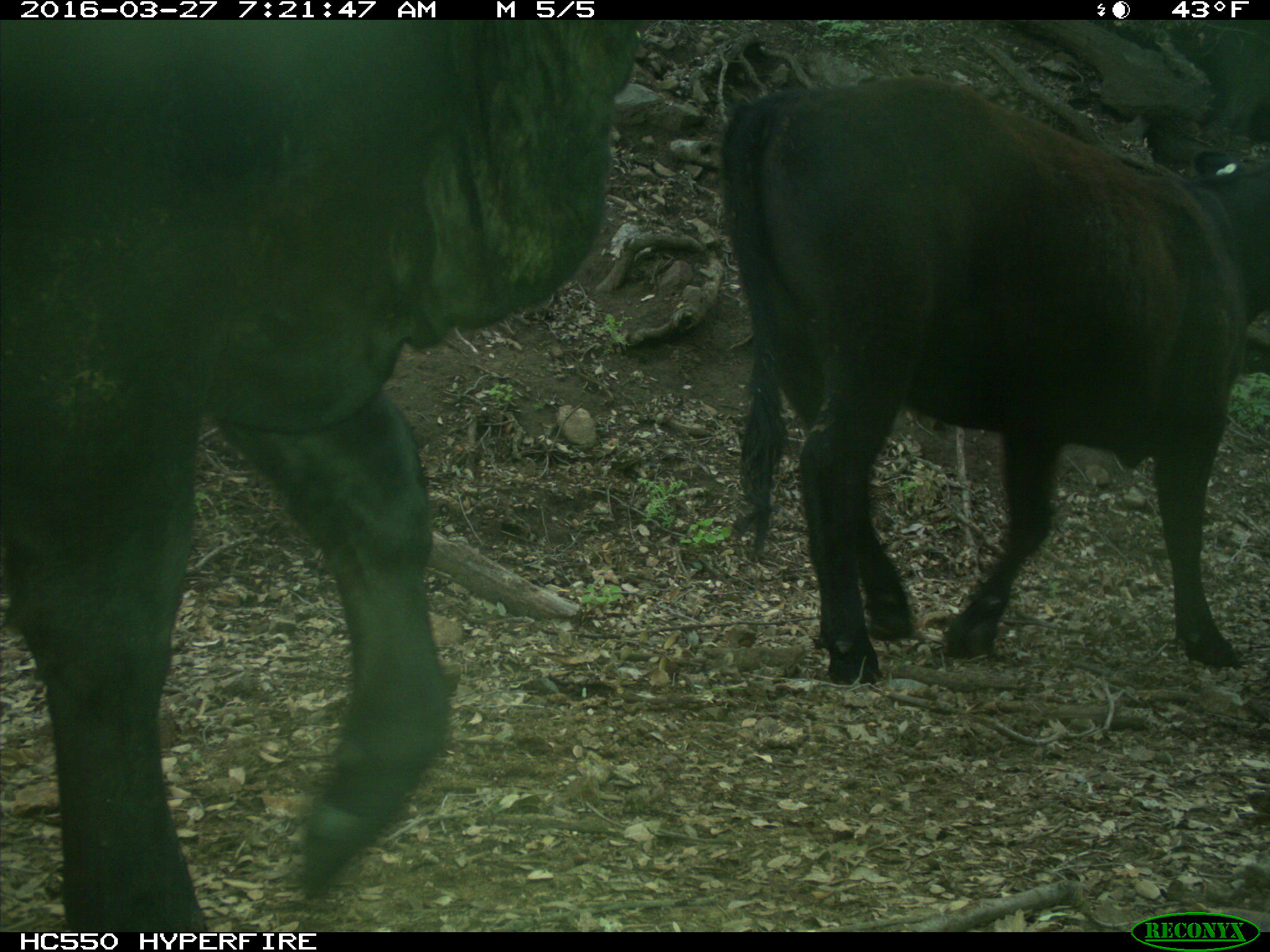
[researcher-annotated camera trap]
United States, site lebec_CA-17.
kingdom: Animalia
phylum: Chordata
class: Mammalia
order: Artiodactyla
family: Bovidae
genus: Bos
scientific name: Bos taurus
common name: domestic cow